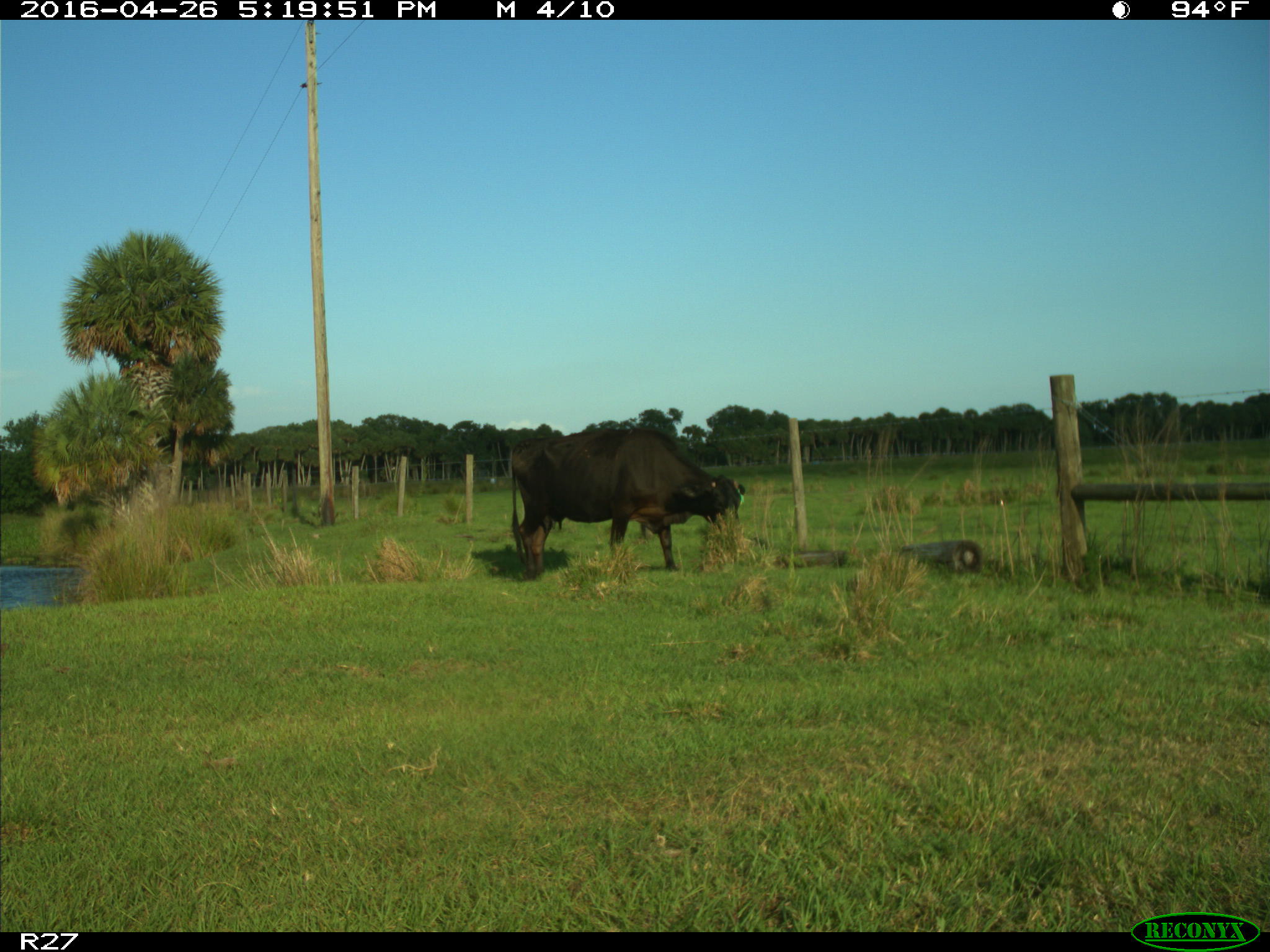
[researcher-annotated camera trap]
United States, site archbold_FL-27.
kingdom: Animalia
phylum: Chordata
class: Mammalia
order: Artiodactyla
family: Bovidae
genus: Bos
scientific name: Bos taurus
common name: domestic cow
Bos taurus (domestic cow).